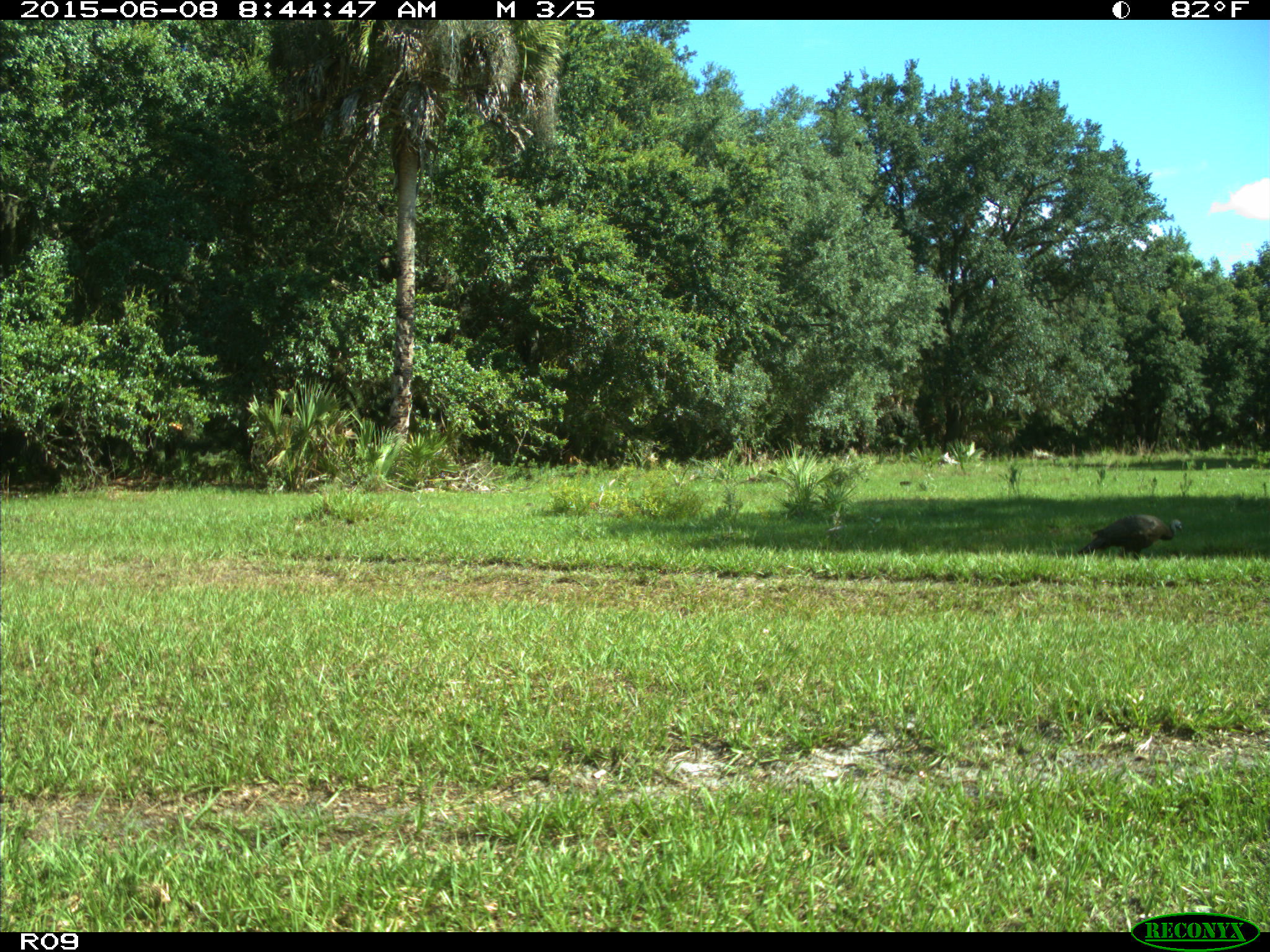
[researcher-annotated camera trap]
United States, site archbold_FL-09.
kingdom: Animalia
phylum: Chordata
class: Aves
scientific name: Aves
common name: birds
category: unidentified bird